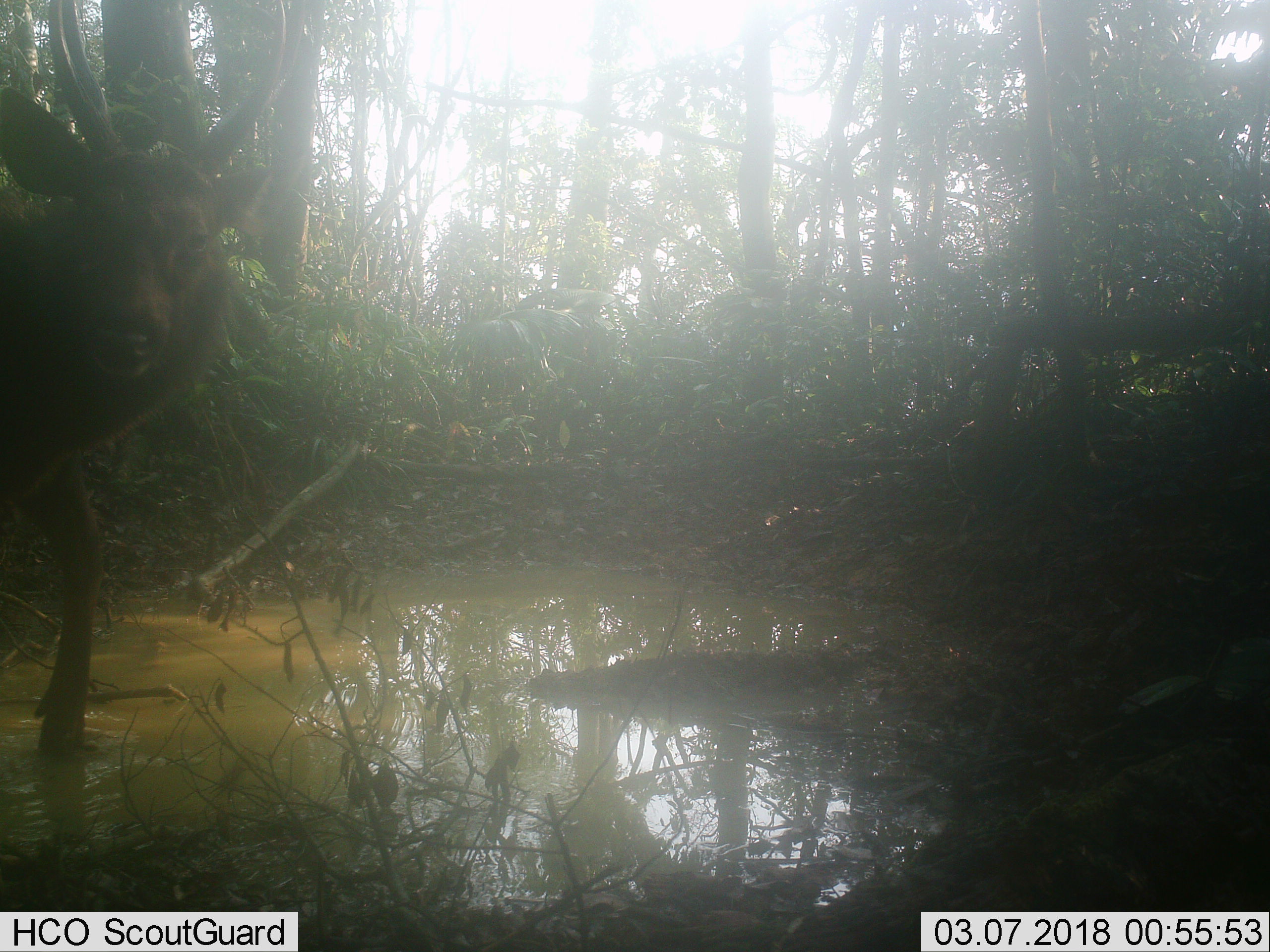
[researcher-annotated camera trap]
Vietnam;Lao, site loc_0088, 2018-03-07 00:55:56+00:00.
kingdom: Animalia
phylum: Chordata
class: Mammalia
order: Artiodactyla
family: Cervidae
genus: Rusa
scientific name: Rusa unicolor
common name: sambar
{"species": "sambar (Rusa unicolor)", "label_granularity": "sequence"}